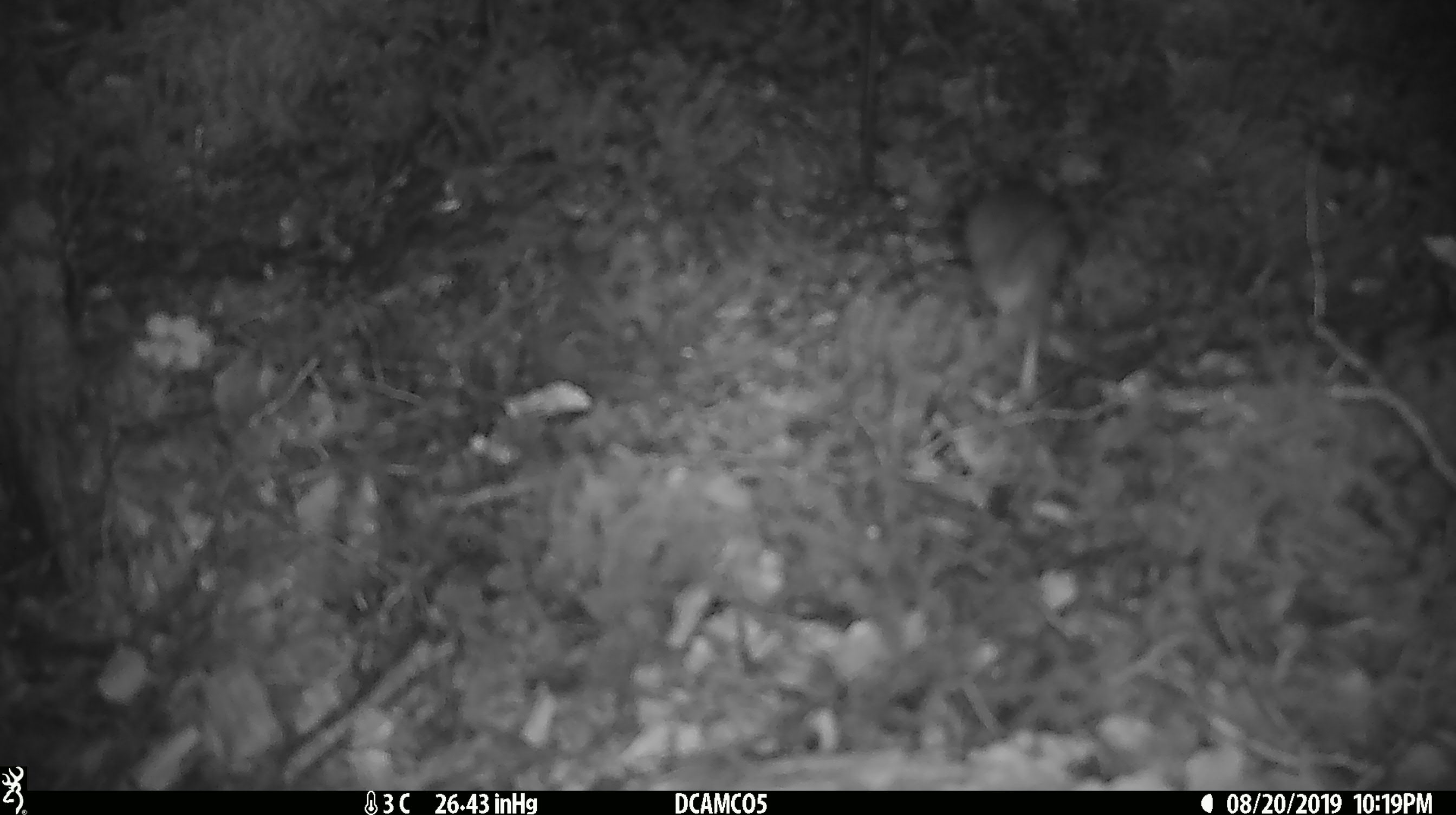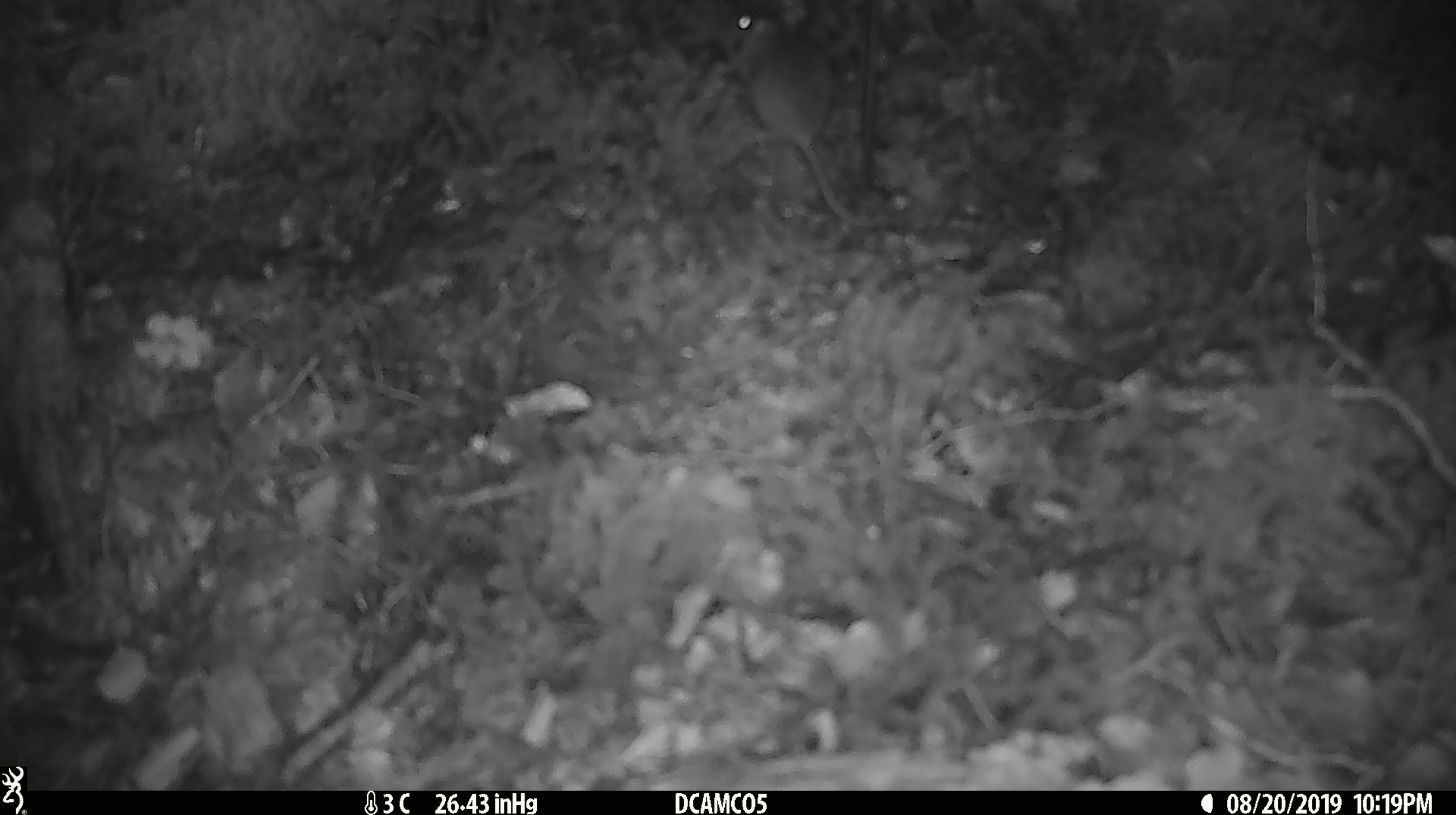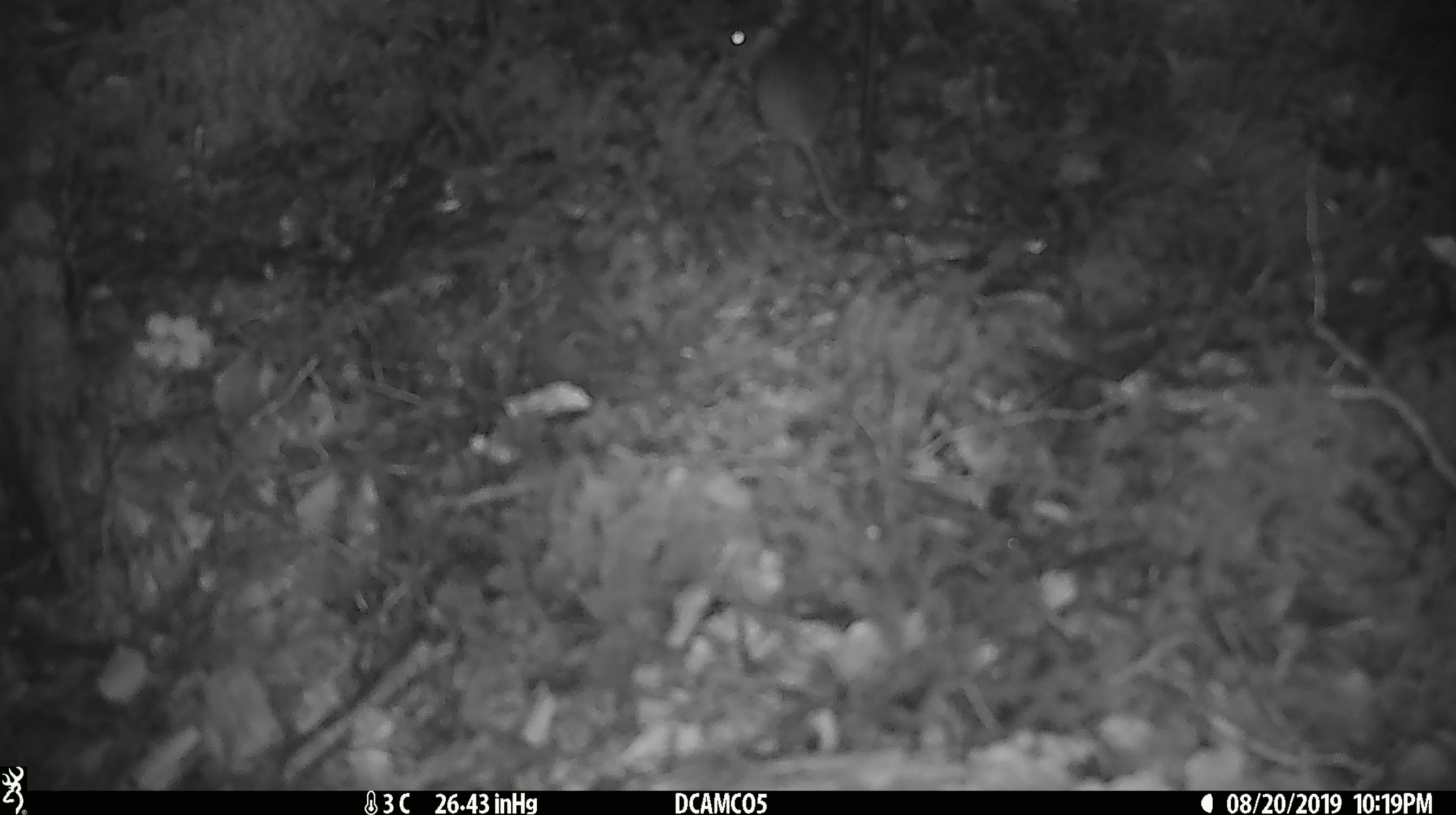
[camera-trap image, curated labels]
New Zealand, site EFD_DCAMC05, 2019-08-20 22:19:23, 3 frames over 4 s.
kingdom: Animalia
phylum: Chordata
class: Mammalia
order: Rodentia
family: Muridae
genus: Mus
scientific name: Mus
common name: mouse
Mouse (Mus).